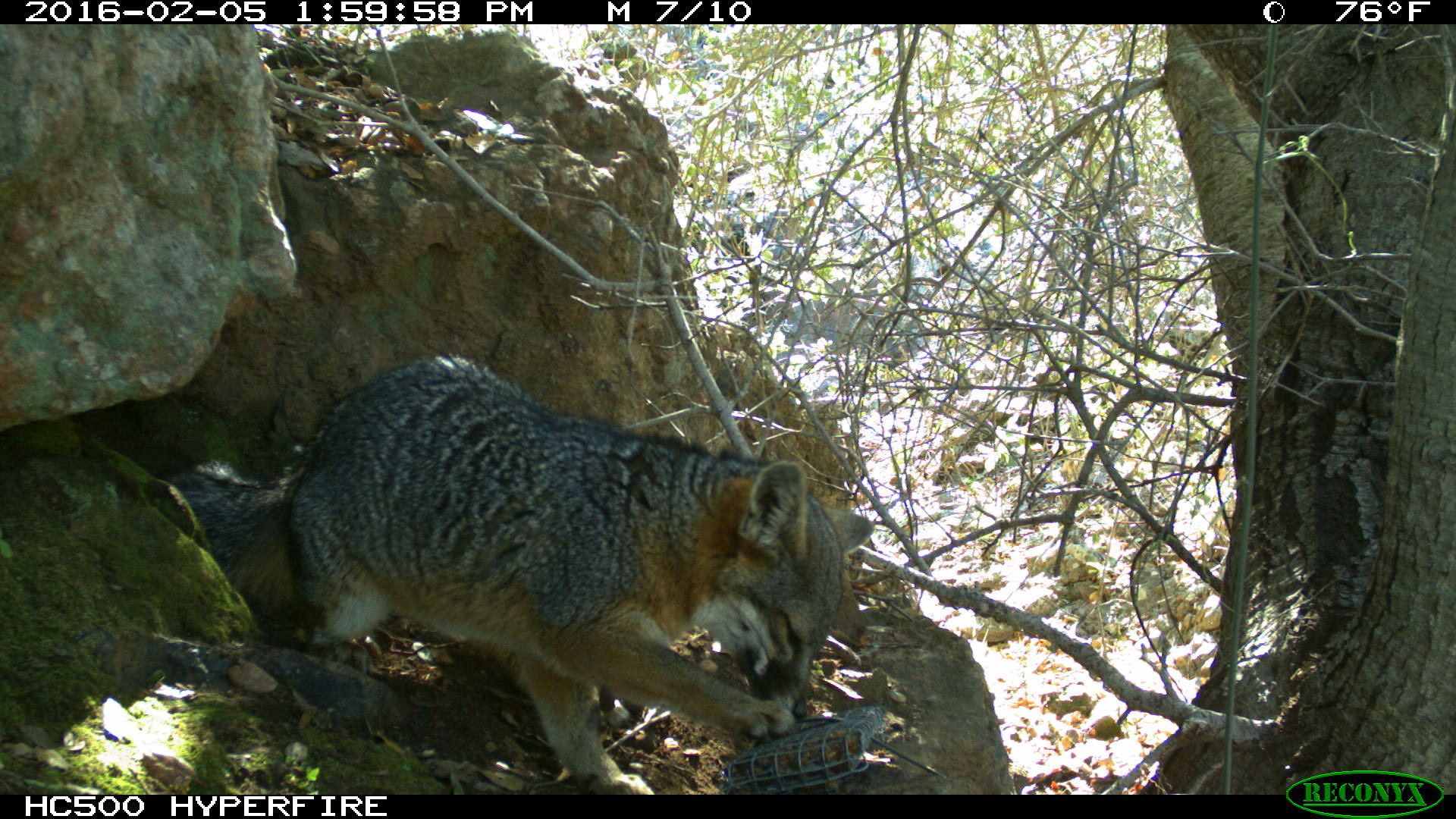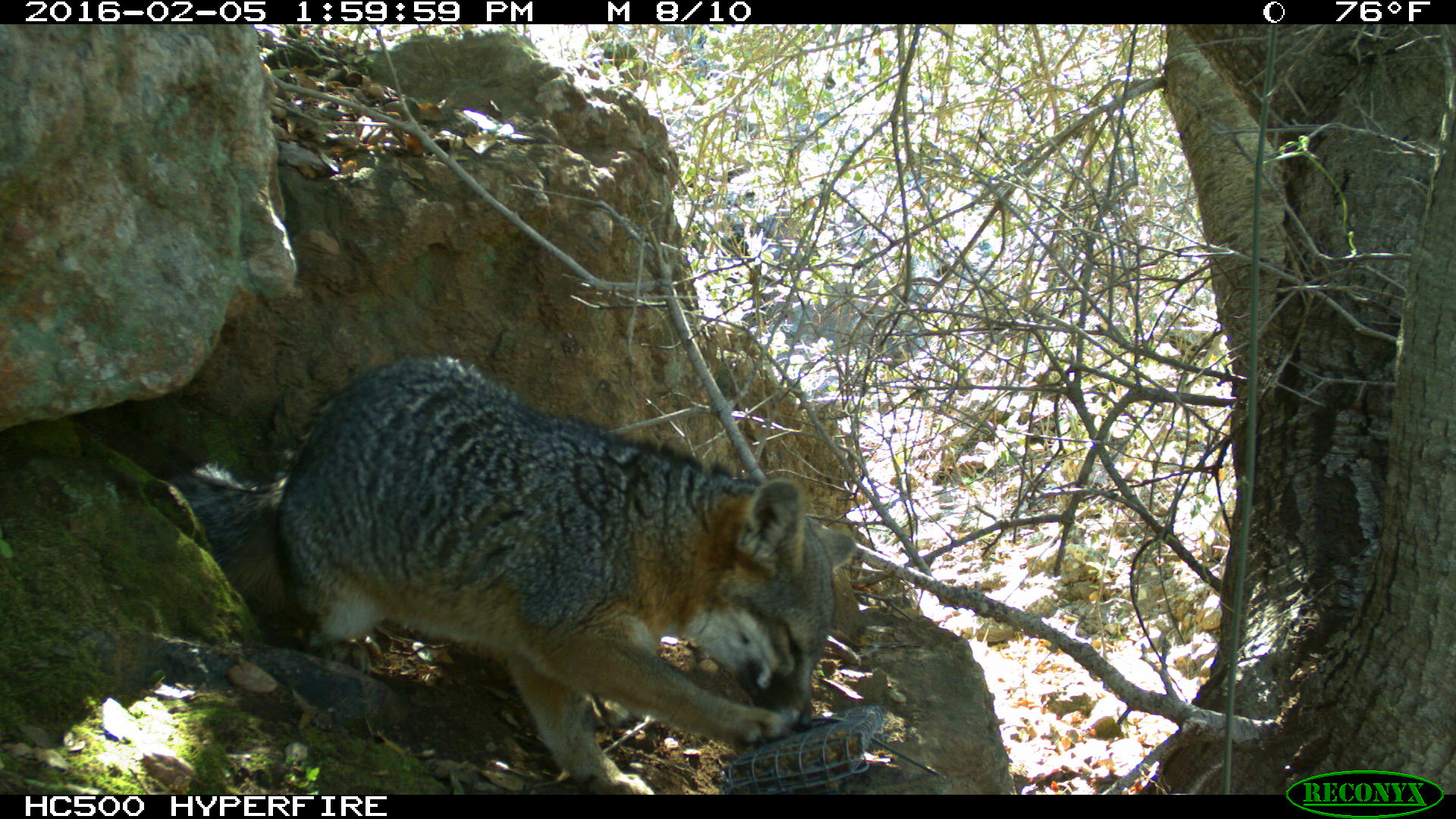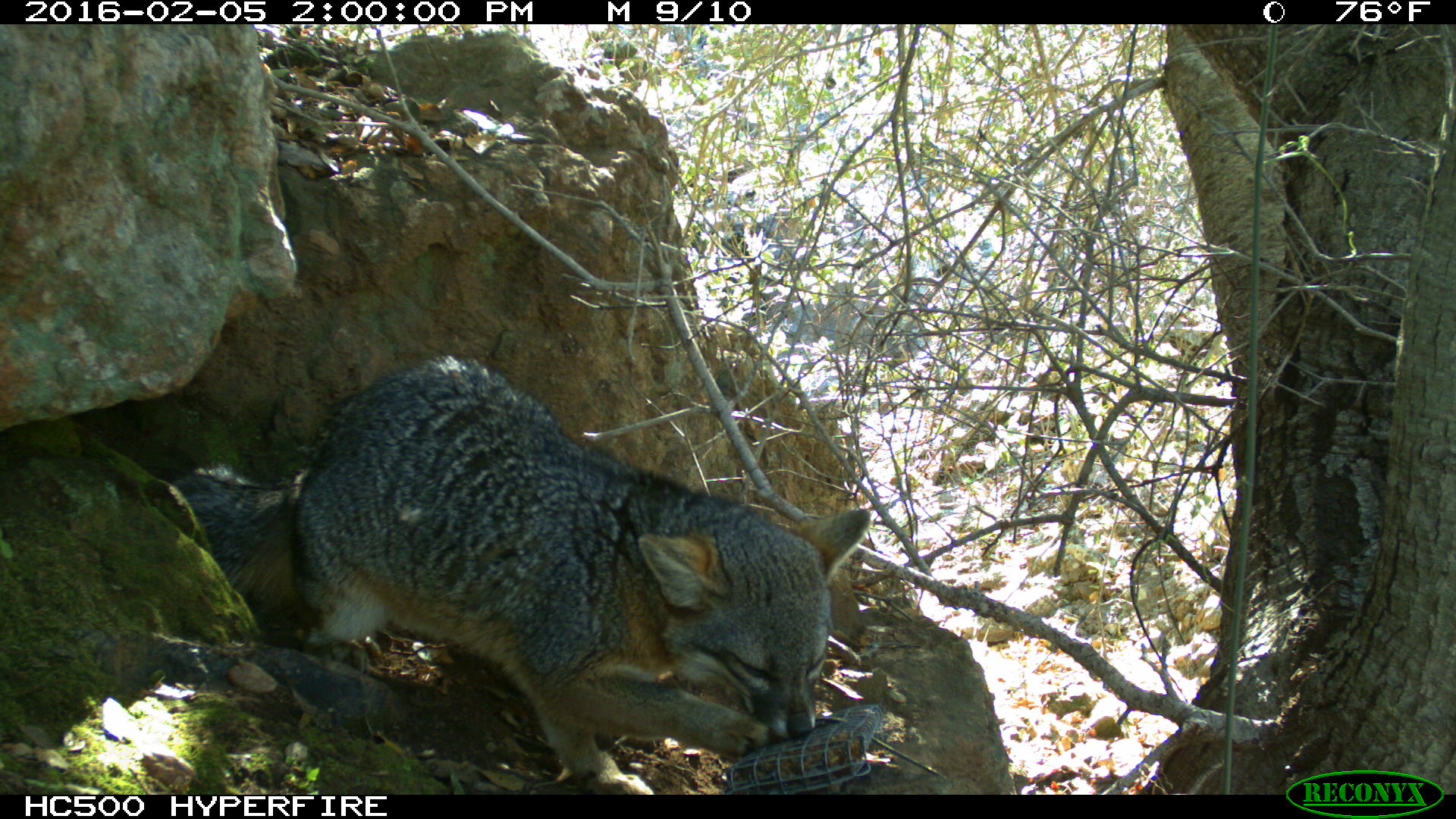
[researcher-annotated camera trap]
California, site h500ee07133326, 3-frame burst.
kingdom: Animalia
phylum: Chordata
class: Mammalia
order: Carnivora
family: Canidae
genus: Urocyon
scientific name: Urocyon littoralis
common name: island fox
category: fox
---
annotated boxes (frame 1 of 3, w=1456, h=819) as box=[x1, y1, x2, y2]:
fox: box=[156, 354, 874, 795]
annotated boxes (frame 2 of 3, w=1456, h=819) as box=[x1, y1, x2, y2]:
fox: box=[165, 351, 857, 795]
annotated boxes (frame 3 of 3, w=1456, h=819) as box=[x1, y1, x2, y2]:
fox: box=[170, 356, 871, 795]